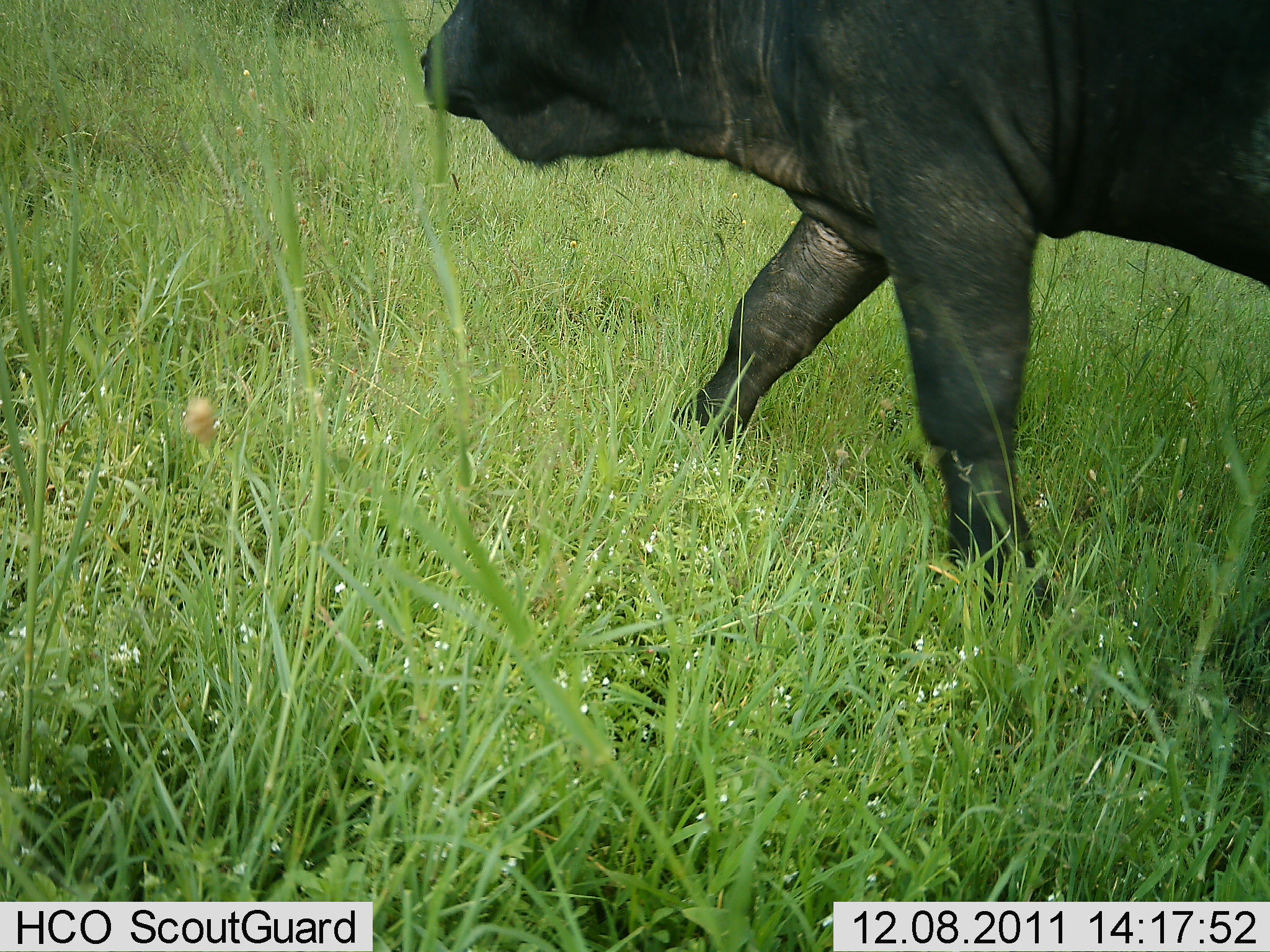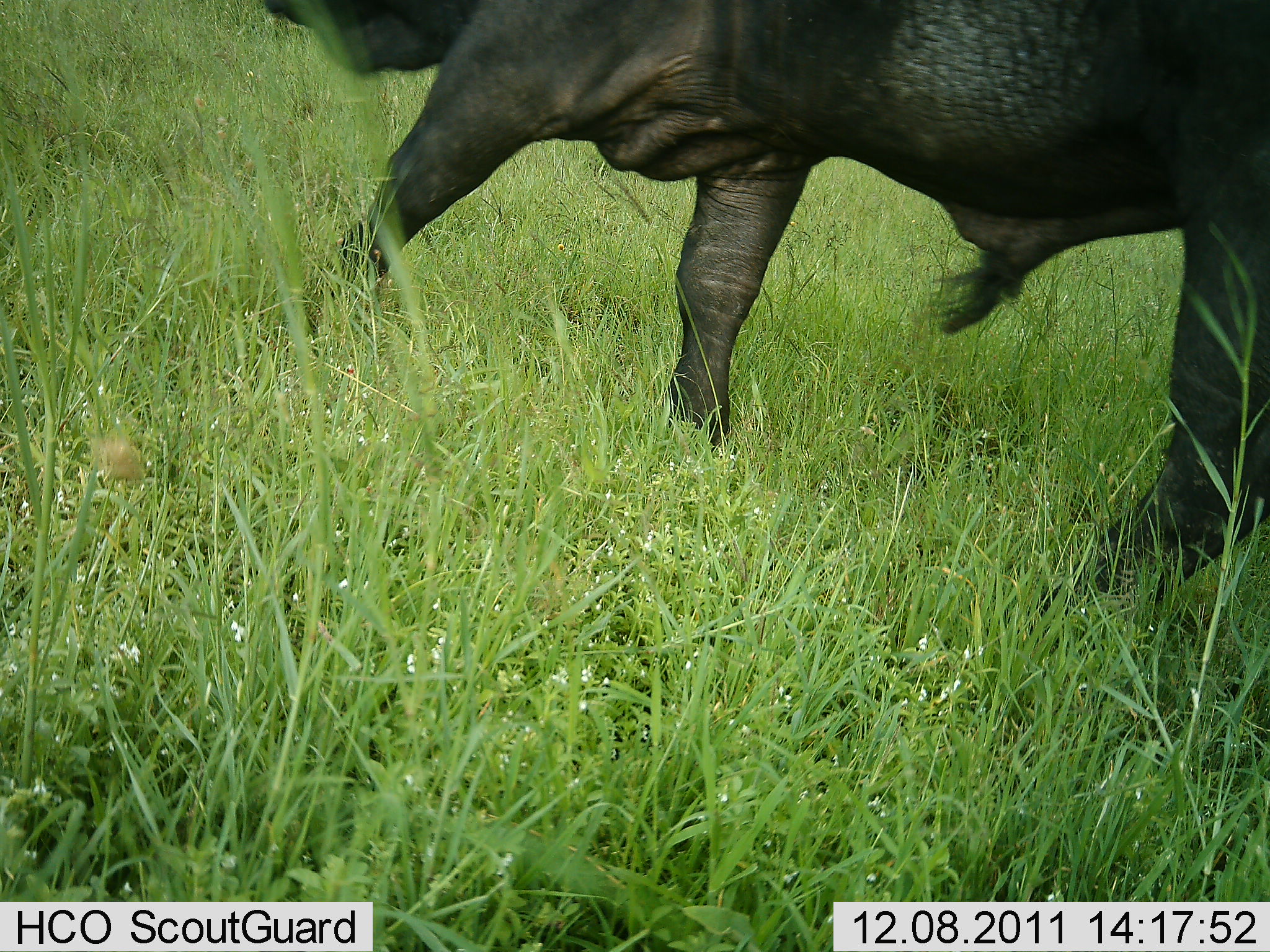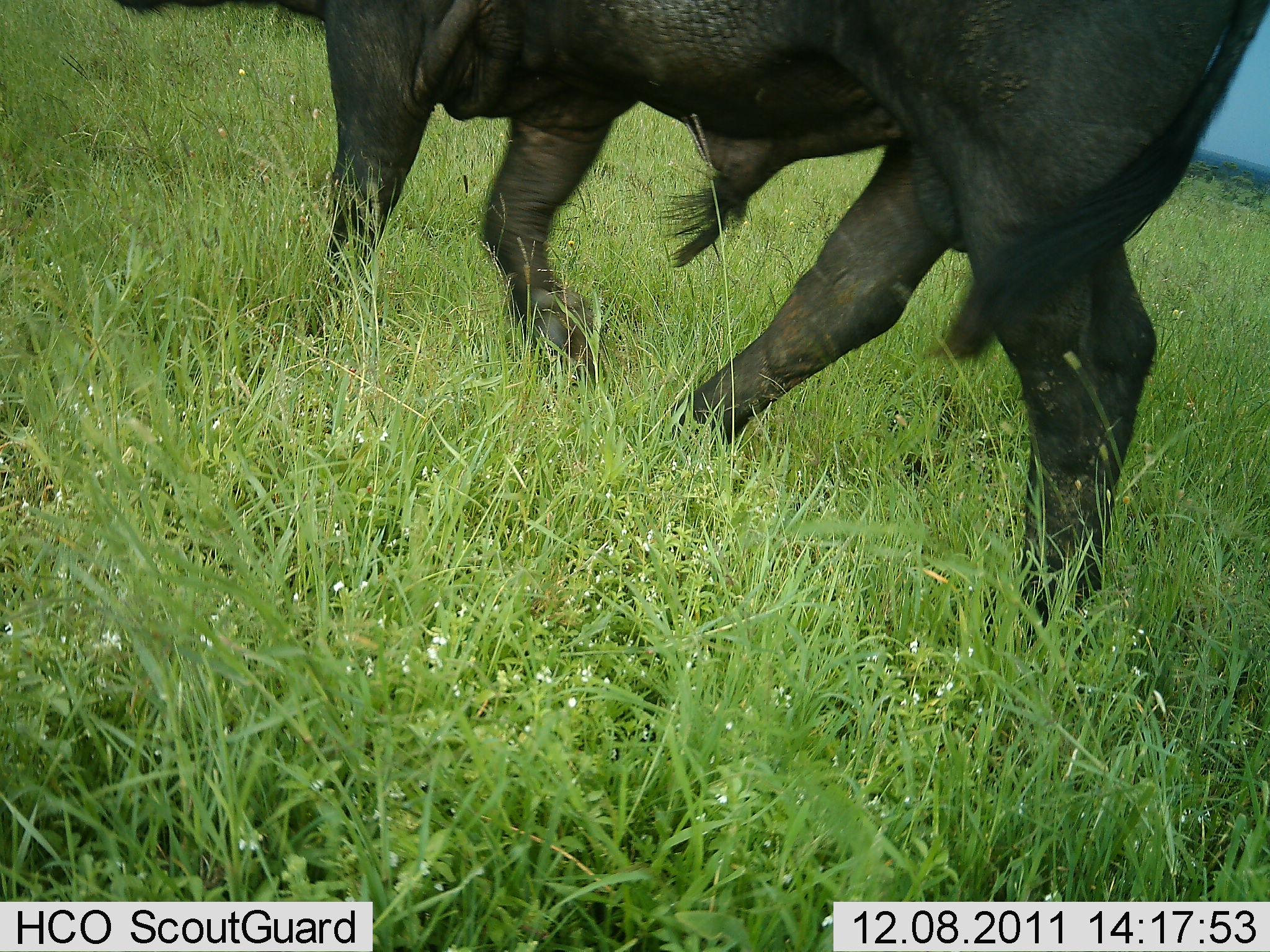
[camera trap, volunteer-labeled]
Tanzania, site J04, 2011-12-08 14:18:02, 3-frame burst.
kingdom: Animalia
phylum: Chordata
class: Mammalia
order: Artiodactyla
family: Bovidae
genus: Syncerus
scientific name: Syncerus caffer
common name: cape buffalo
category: buffalo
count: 1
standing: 0%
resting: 0%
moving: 100%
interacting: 0%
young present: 0%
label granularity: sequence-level